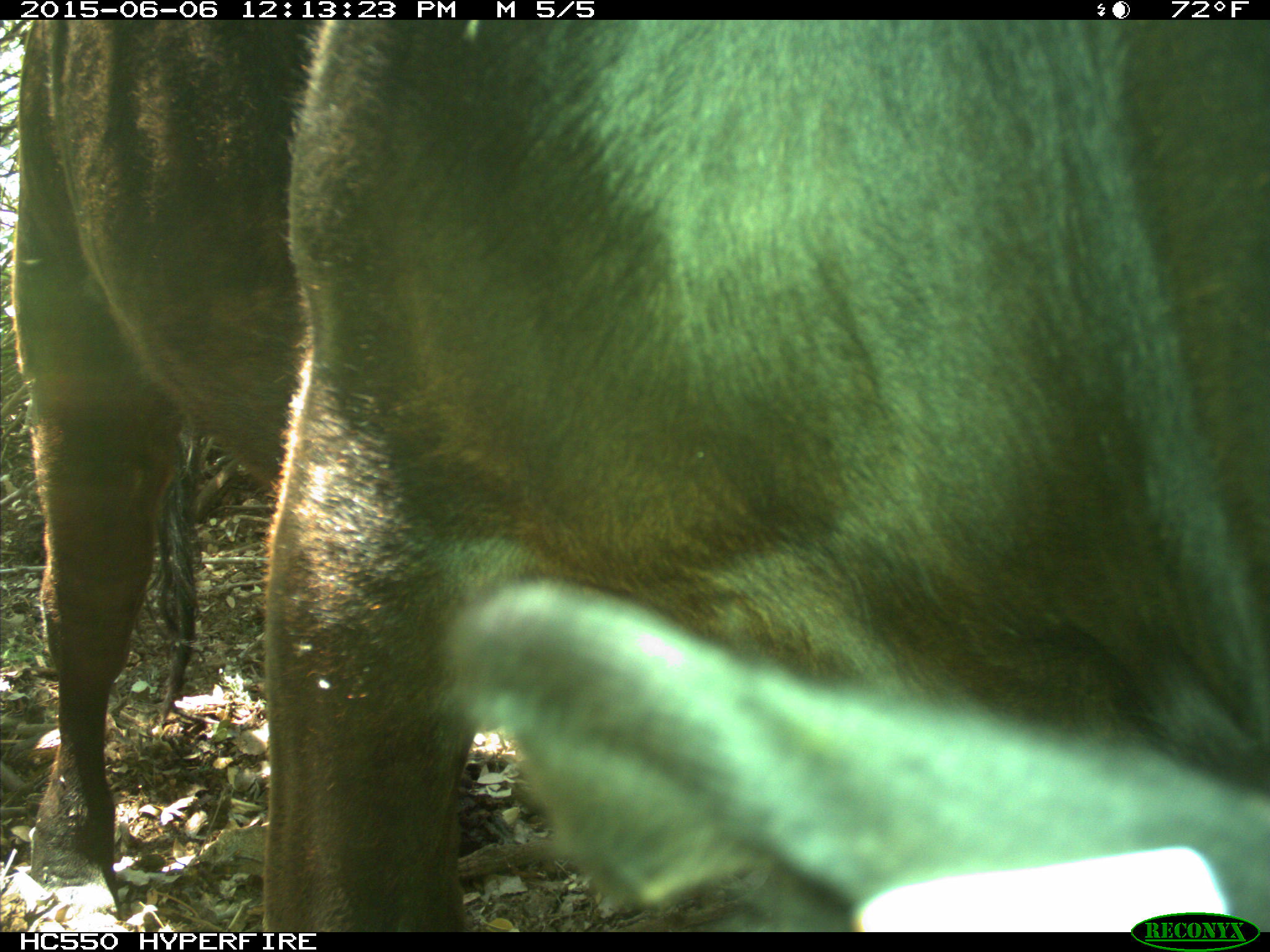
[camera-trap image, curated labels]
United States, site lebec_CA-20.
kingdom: Animalia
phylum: Chordata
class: Mammalia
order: Artiodactyla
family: Bovidae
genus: Bos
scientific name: Bos taurus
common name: domestic cow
Bos taurus (domestic cow).